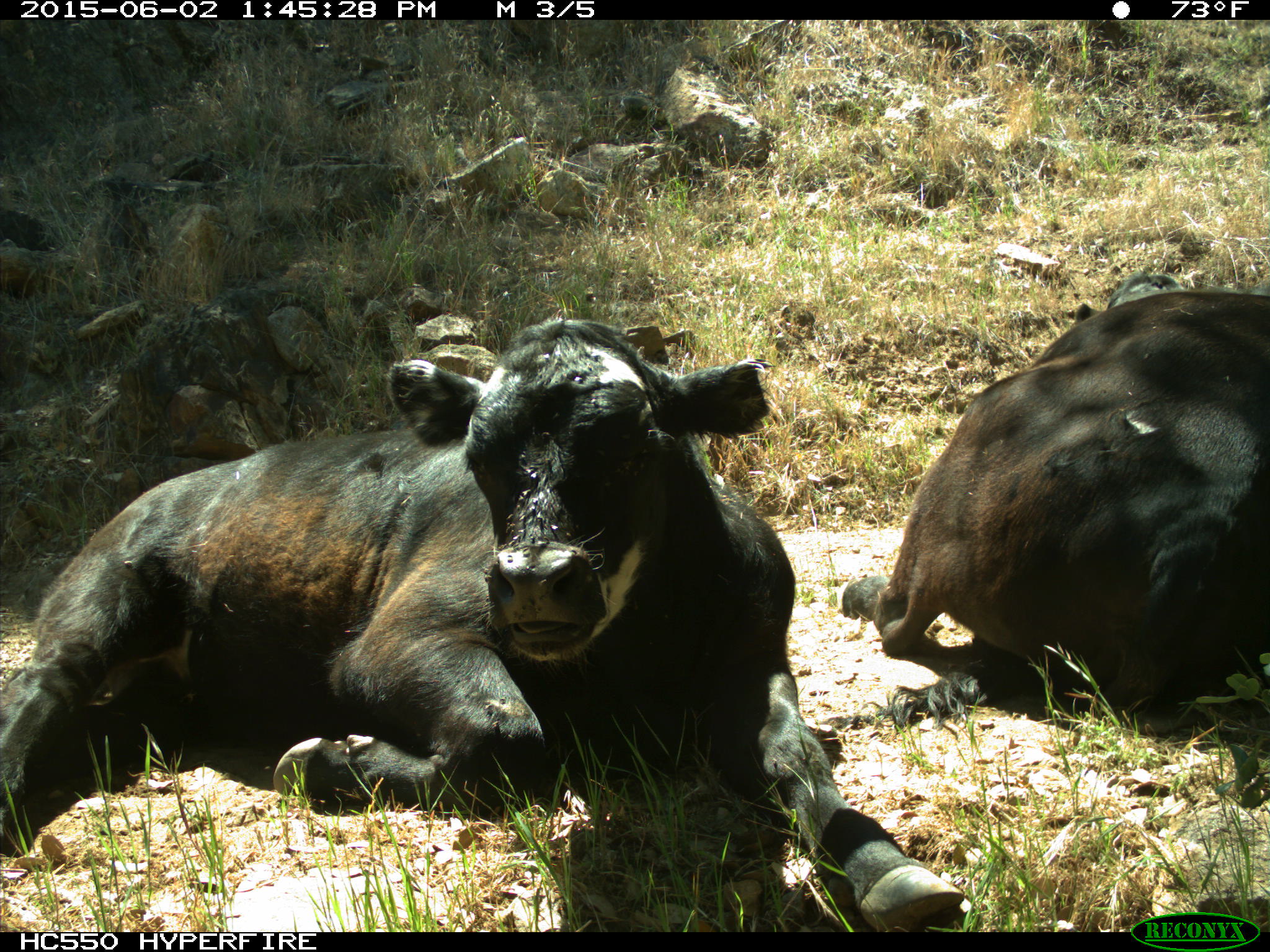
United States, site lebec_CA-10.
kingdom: Animalia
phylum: Chordata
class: Mammalia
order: Artiodactyla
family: Bovidae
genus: Bos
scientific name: Bos taurus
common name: domestic cow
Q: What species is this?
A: Bos taurus (domestic cow).